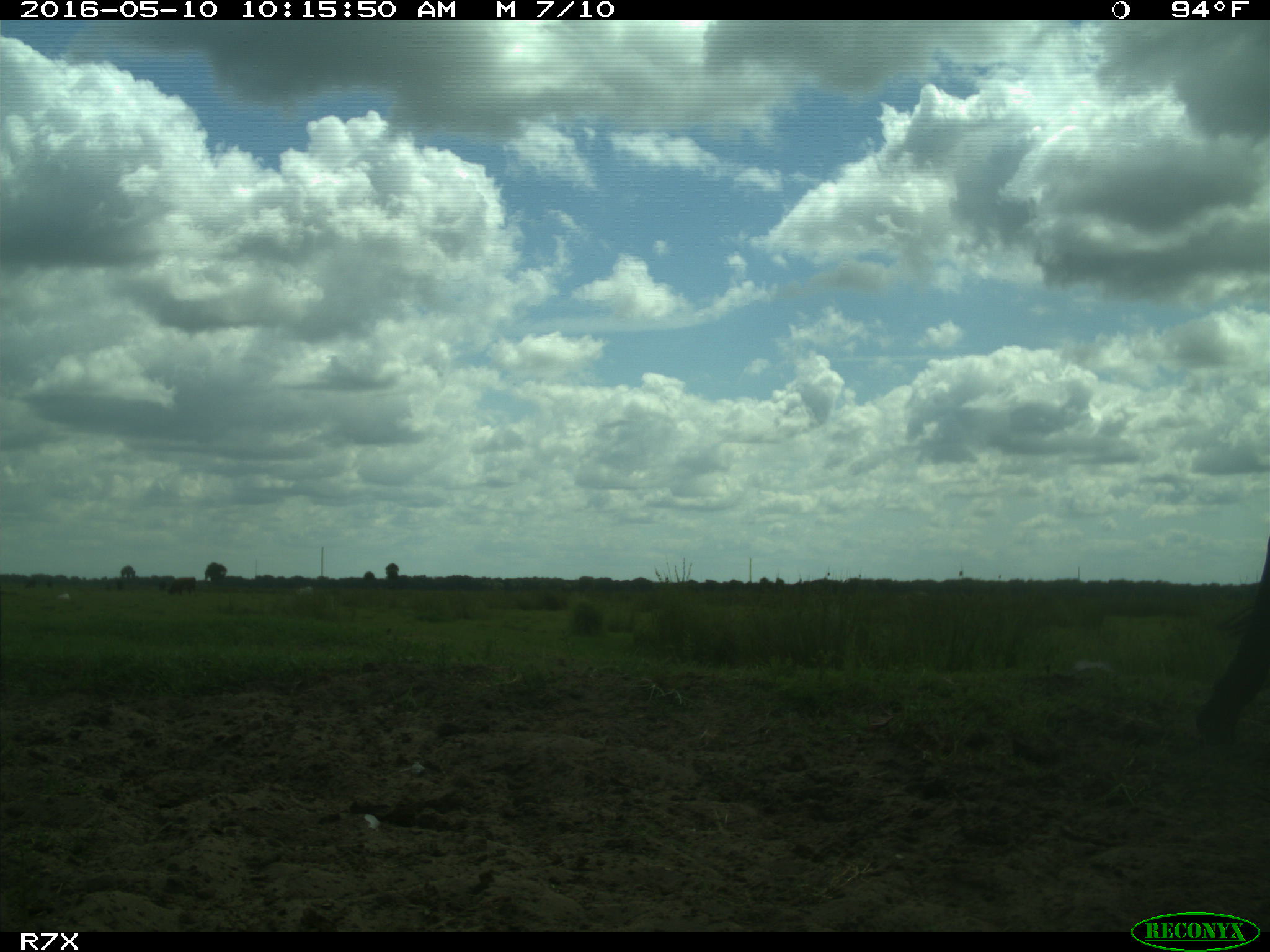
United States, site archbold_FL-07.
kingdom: Animalia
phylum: Chordata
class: Mammalia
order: Artiodactyla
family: Bovidae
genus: Bos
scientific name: Bos taurus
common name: domestic cow